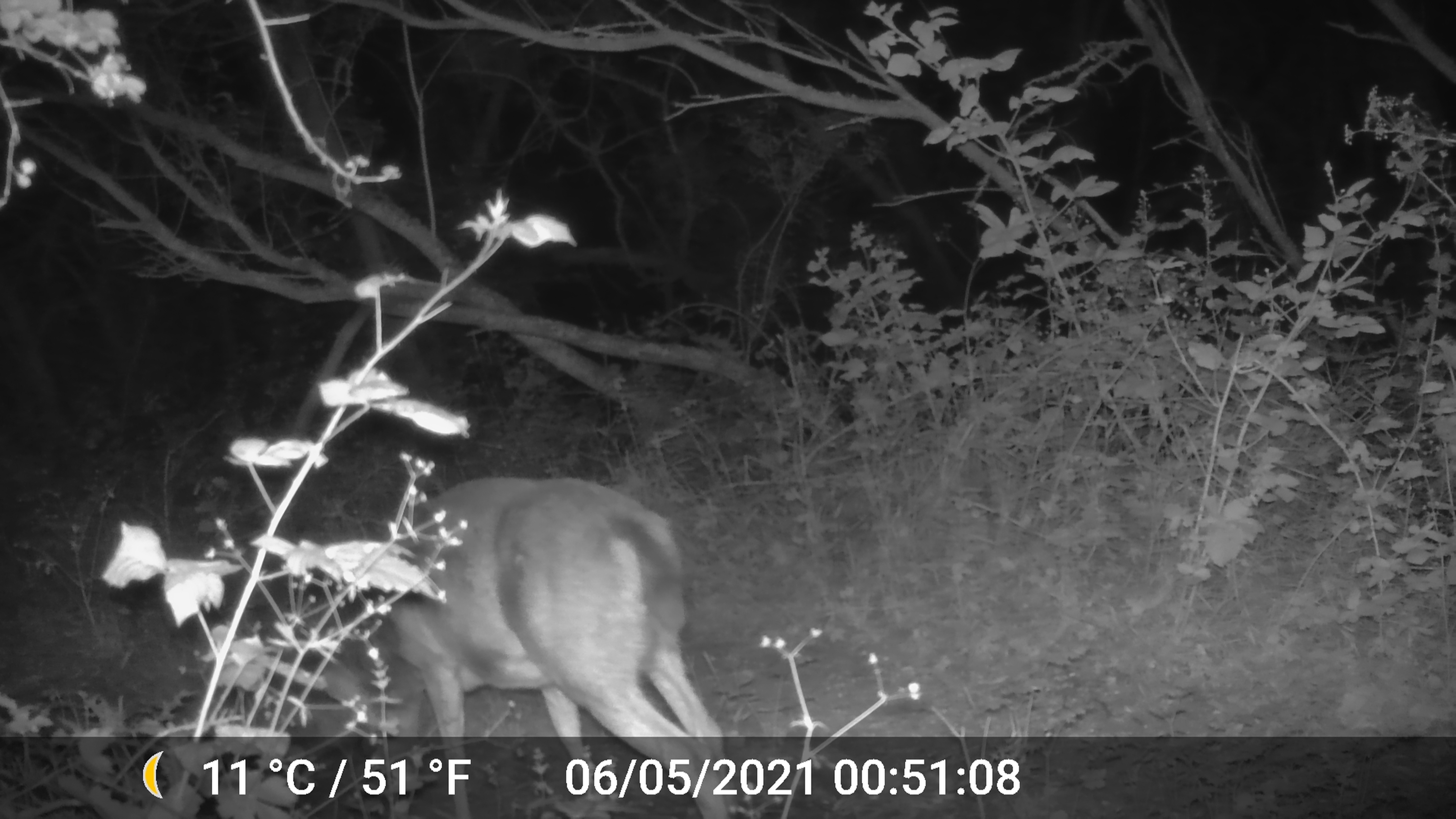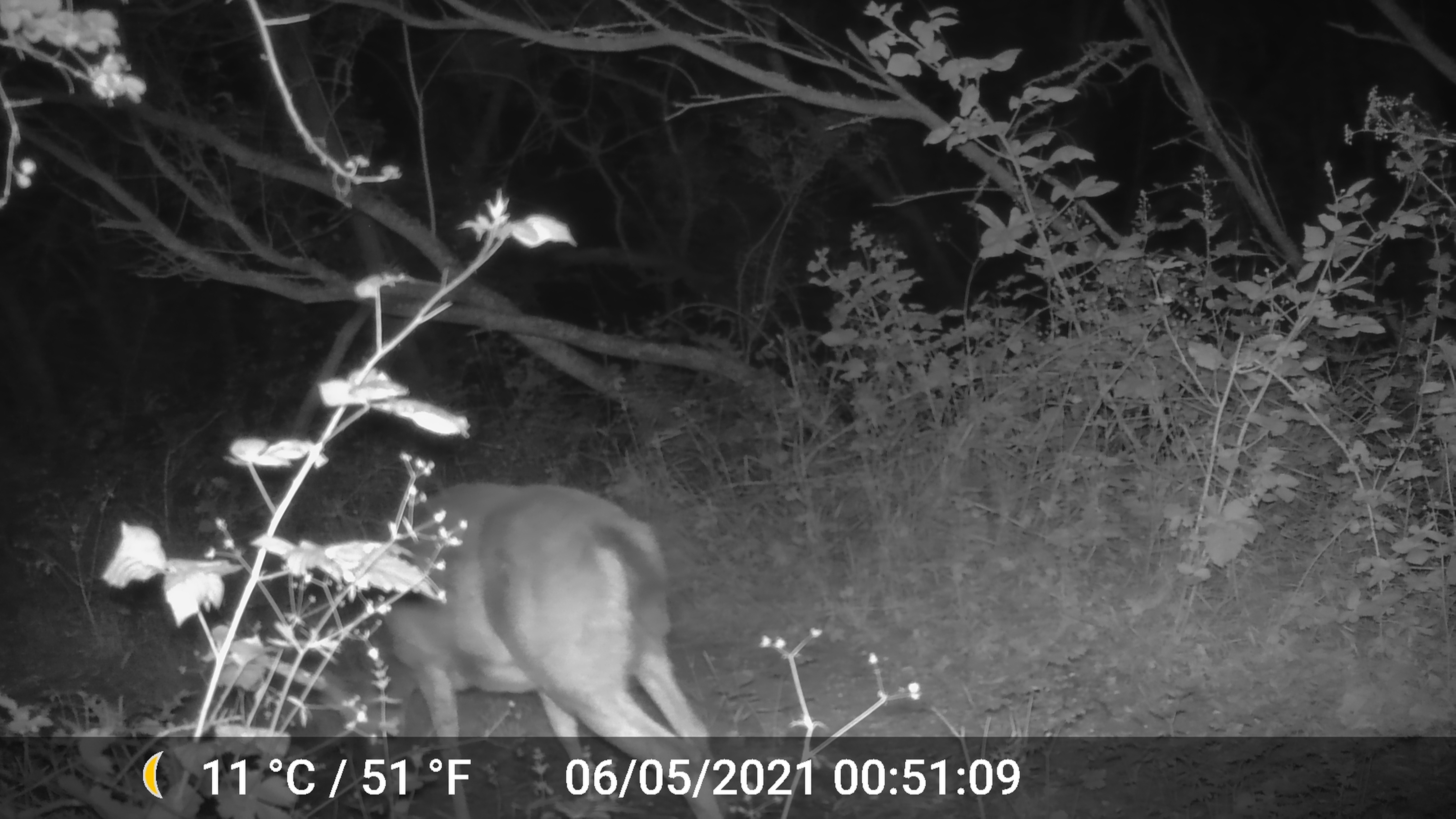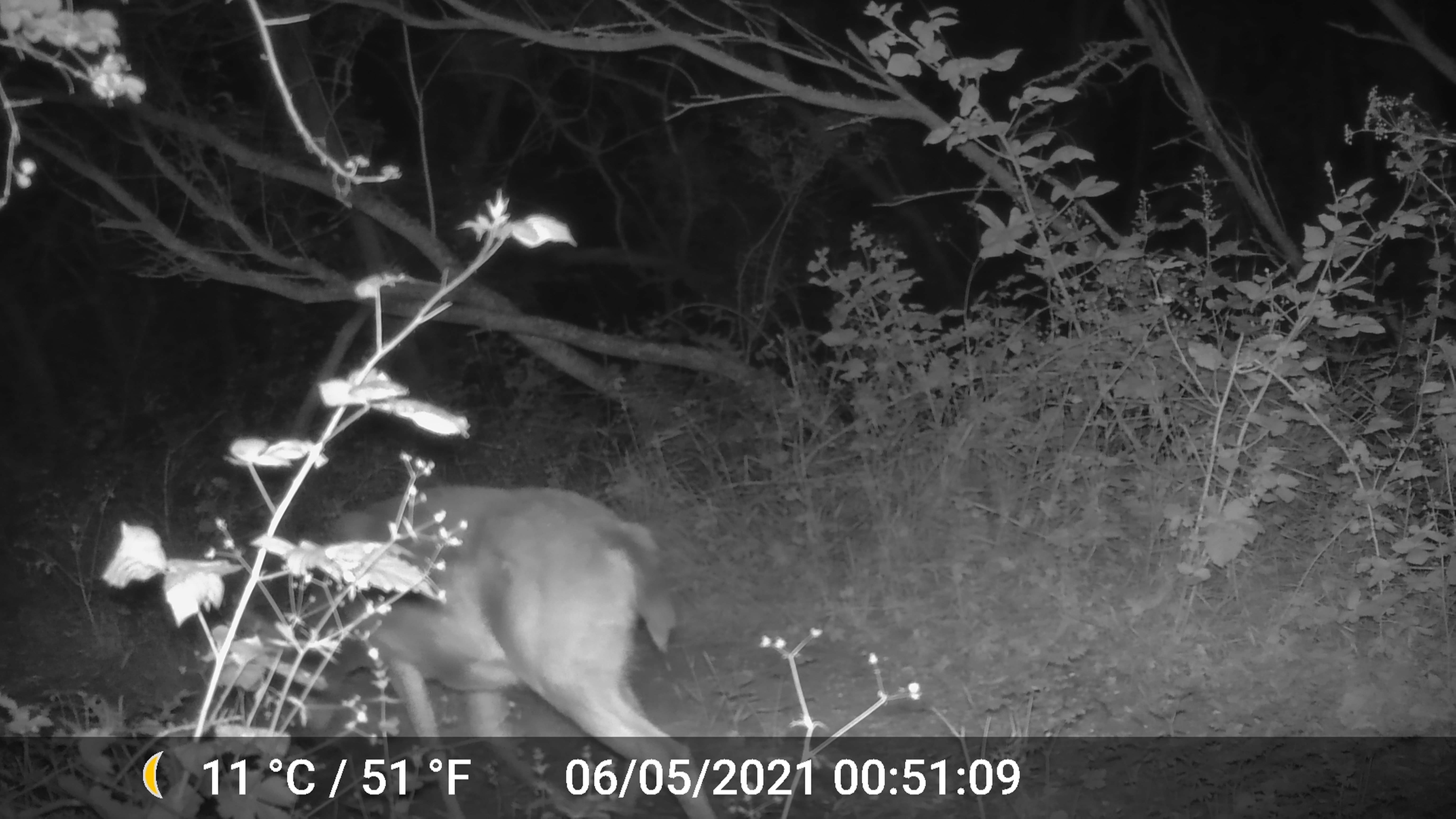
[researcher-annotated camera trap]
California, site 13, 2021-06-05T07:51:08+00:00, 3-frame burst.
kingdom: Animalia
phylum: Chordata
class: Mammalia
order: Artiodactyla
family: Cervidae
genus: Odocoileus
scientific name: Odocoileus hemionus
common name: mule deer